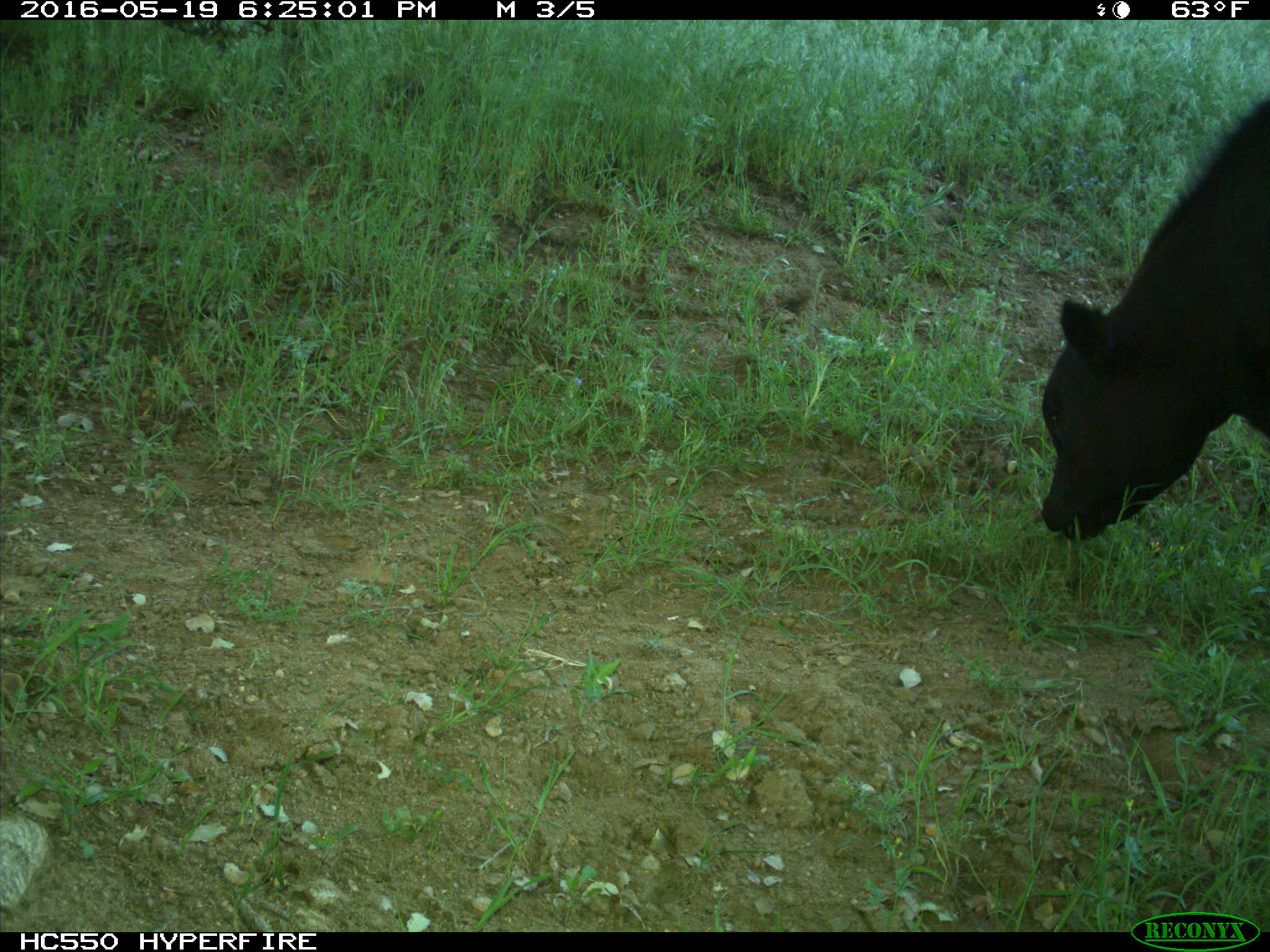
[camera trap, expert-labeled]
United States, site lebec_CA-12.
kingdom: Animalia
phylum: Chordata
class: Mammalia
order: Artiodactyla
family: Bovidae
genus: Bos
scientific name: Bos taurus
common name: domestic cow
Bos taurus (domestic cow).